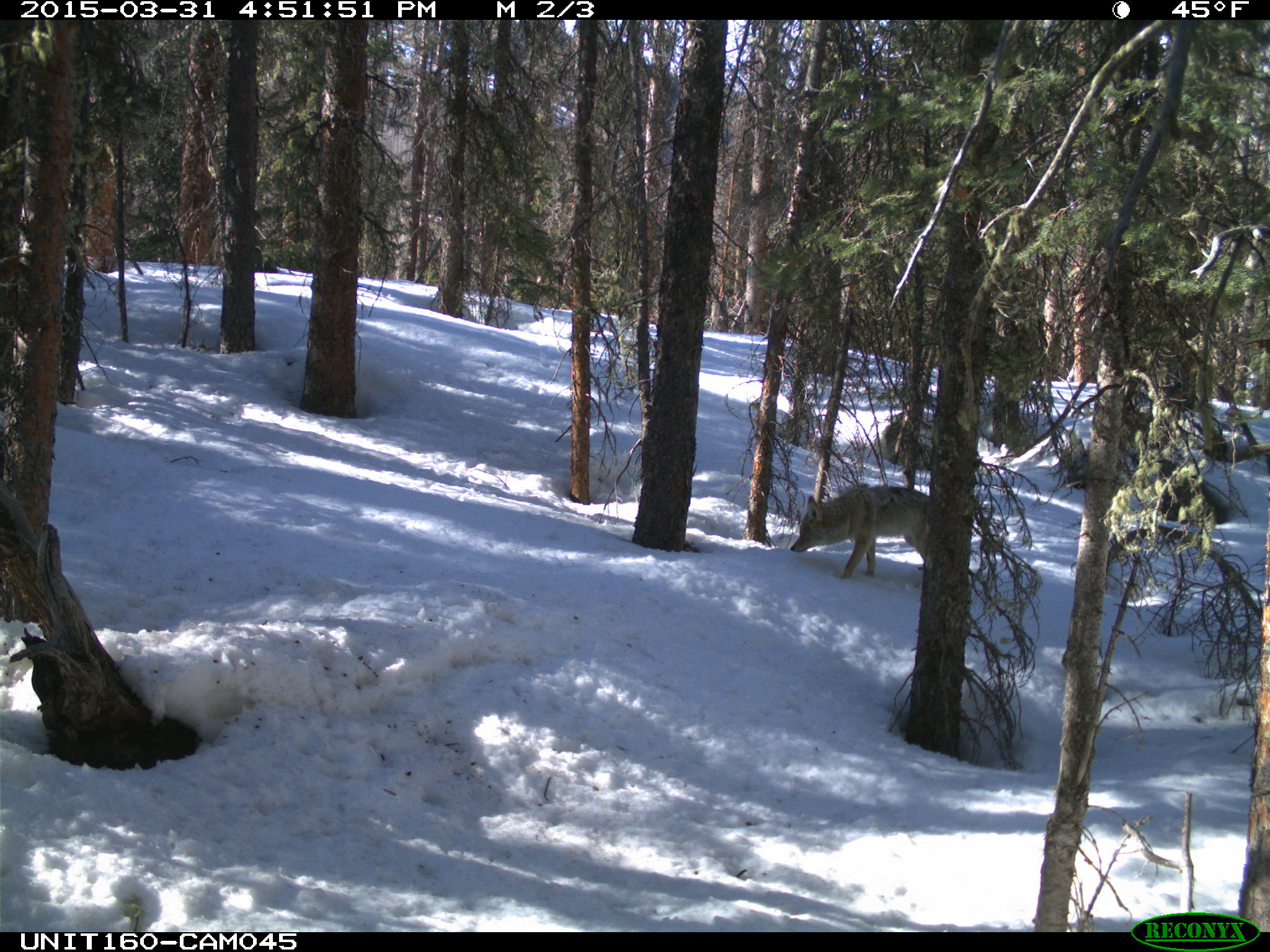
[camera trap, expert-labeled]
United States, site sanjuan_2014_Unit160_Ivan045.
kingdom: Animalia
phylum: Chordata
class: Mammalia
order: Carnivora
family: Canidae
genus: Canis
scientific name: Canis latrans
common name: coyote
Canis latrans (coyote).